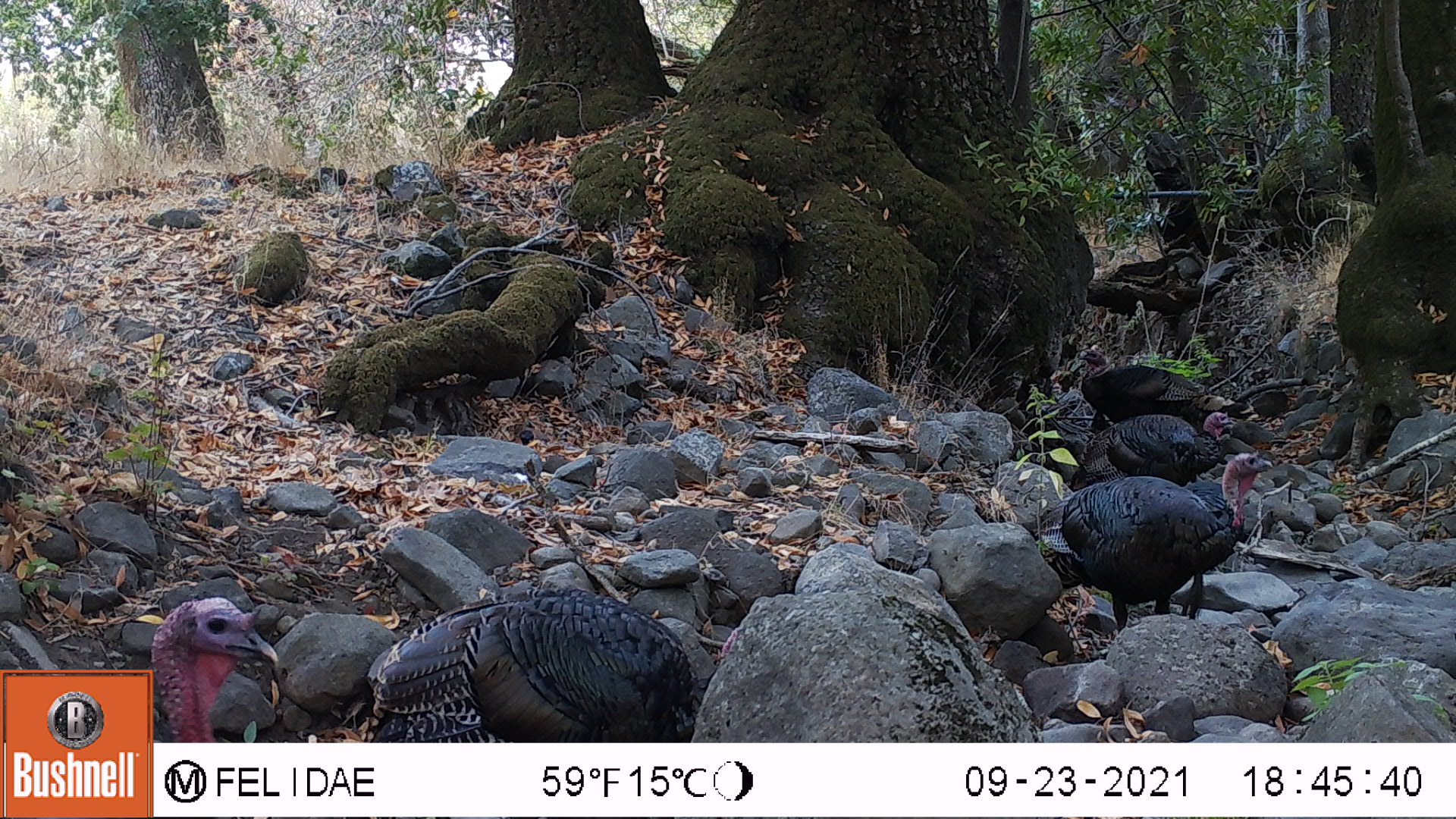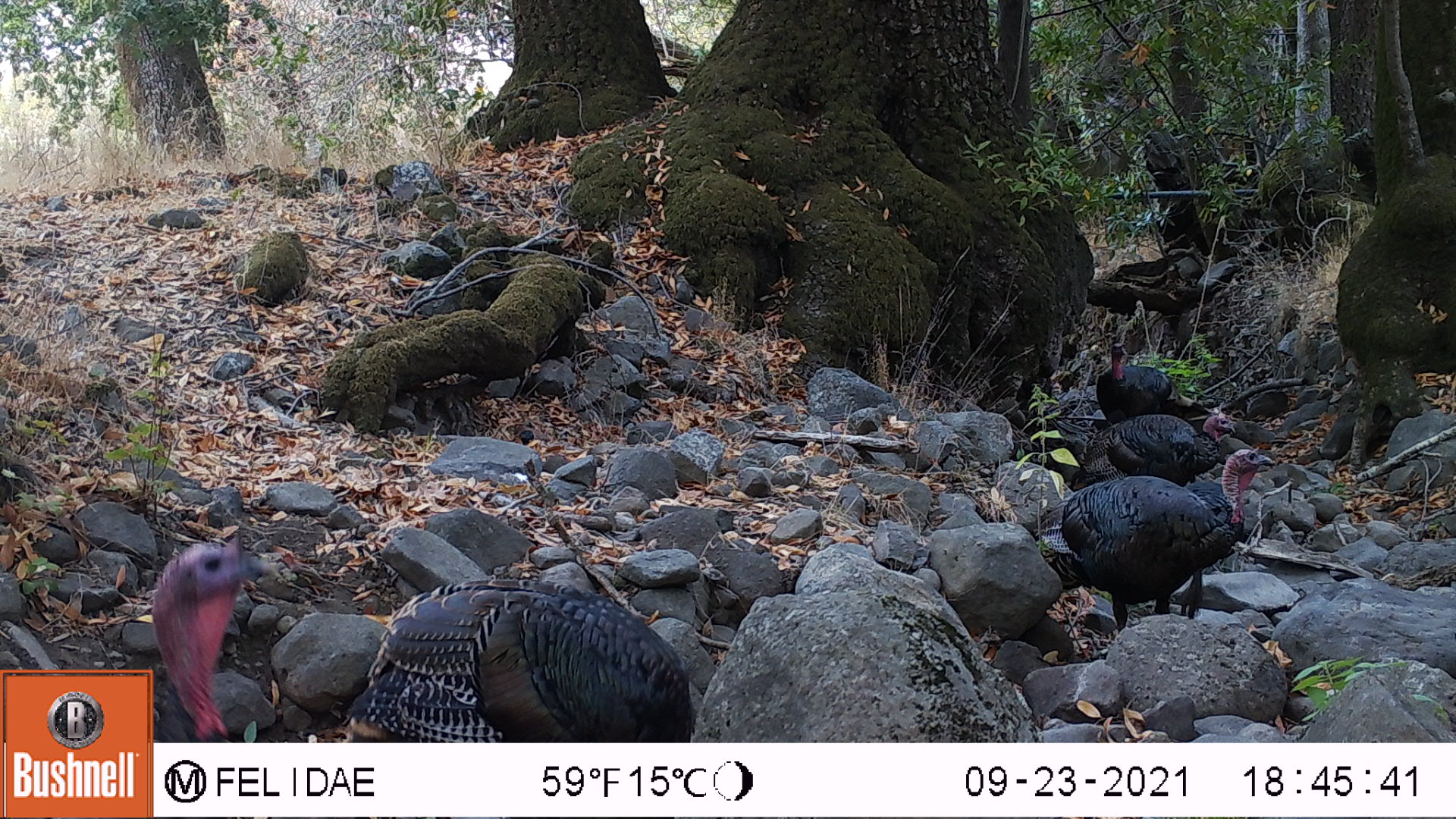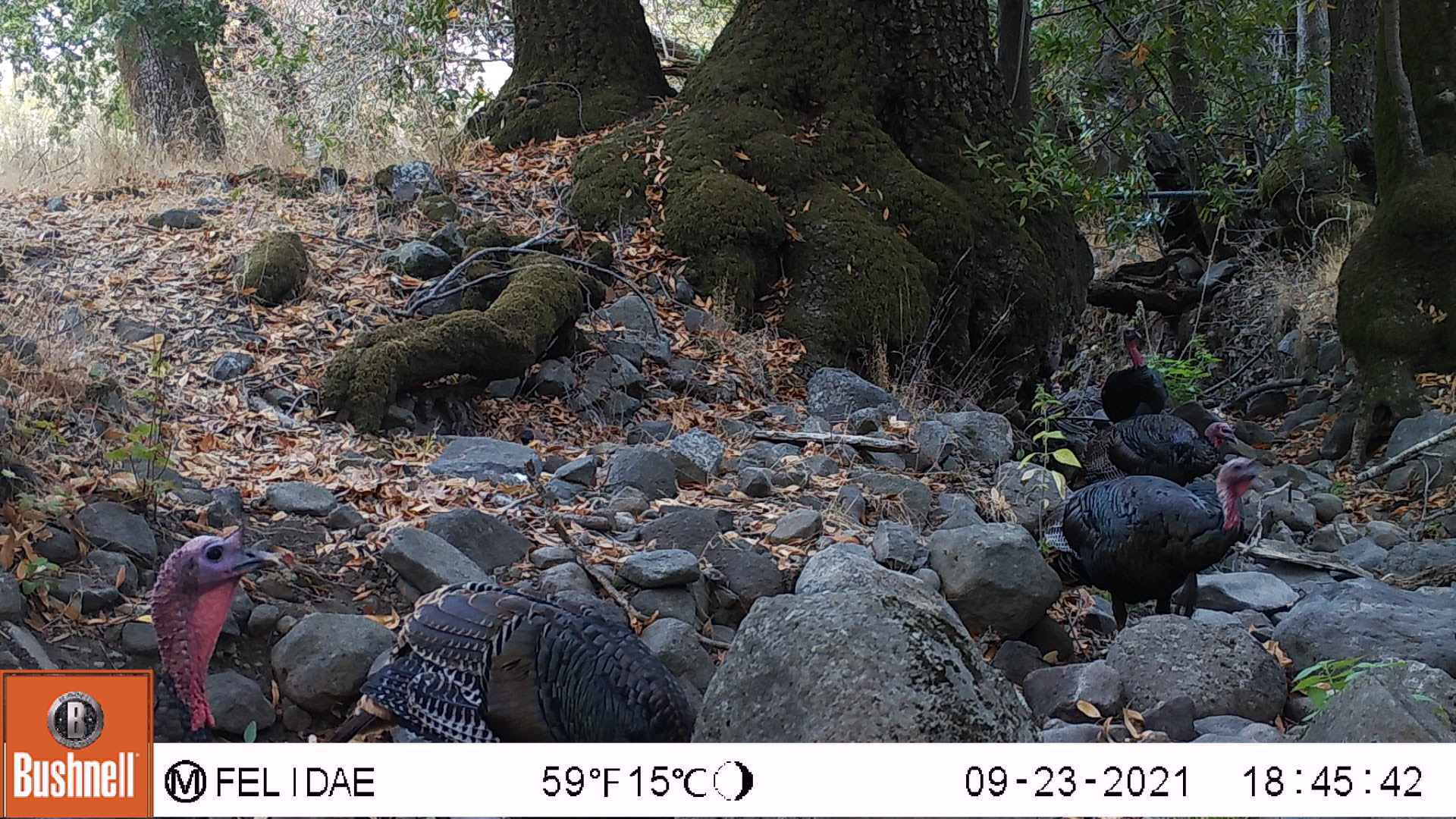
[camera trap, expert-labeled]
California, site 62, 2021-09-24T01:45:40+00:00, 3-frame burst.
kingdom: Animalia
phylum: Chordata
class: Aves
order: Galliformes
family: Phasianidae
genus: Meleagris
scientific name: Meleagris gallopavo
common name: turkey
Turkey (Meleagris gallopavo).